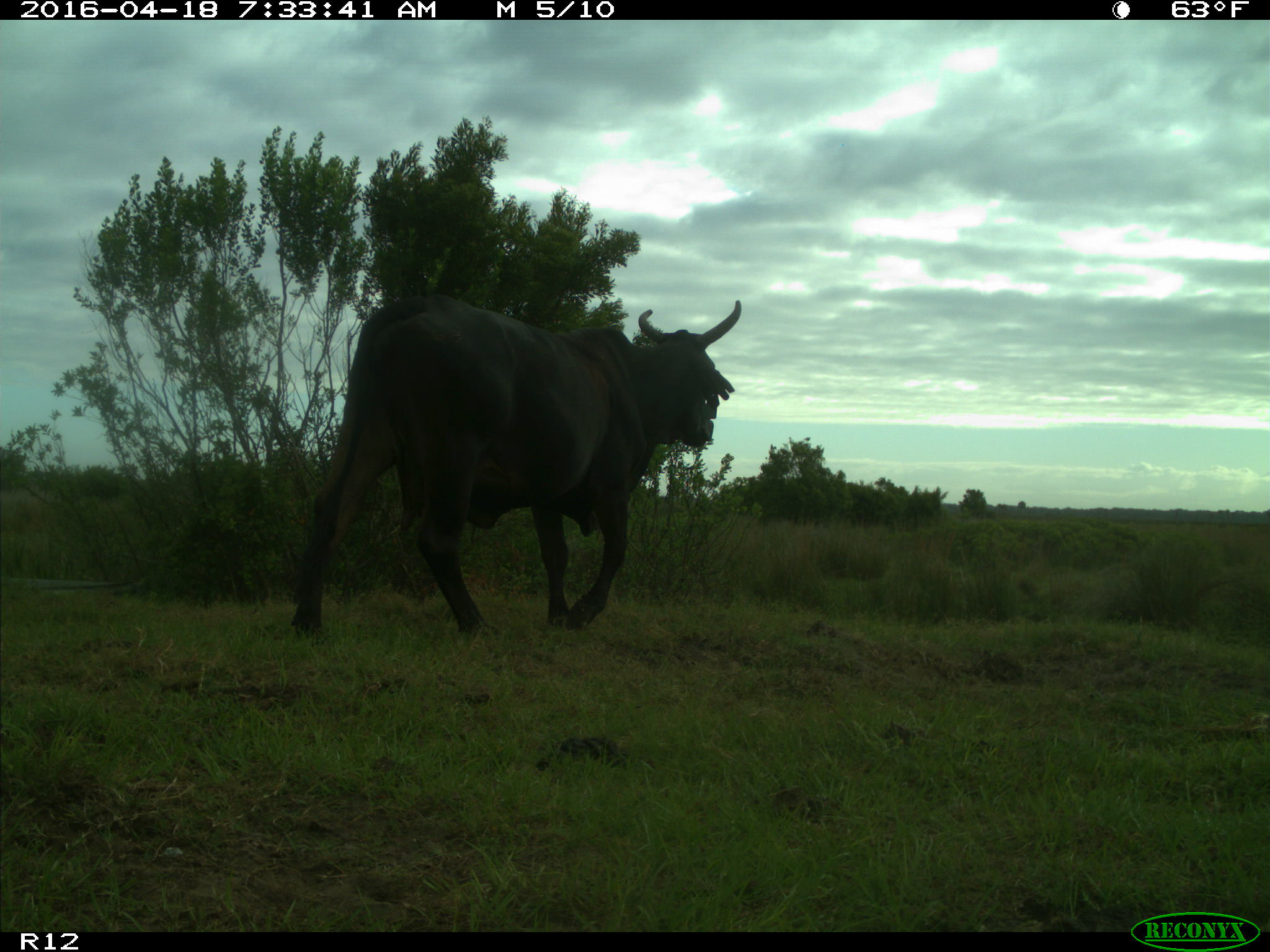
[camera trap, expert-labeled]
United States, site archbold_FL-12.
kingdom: Animalia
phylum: Chordata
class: Mammalia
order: Artiodactyla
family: Bovidae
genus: Bos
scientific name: Bos taurus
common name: domestic cow